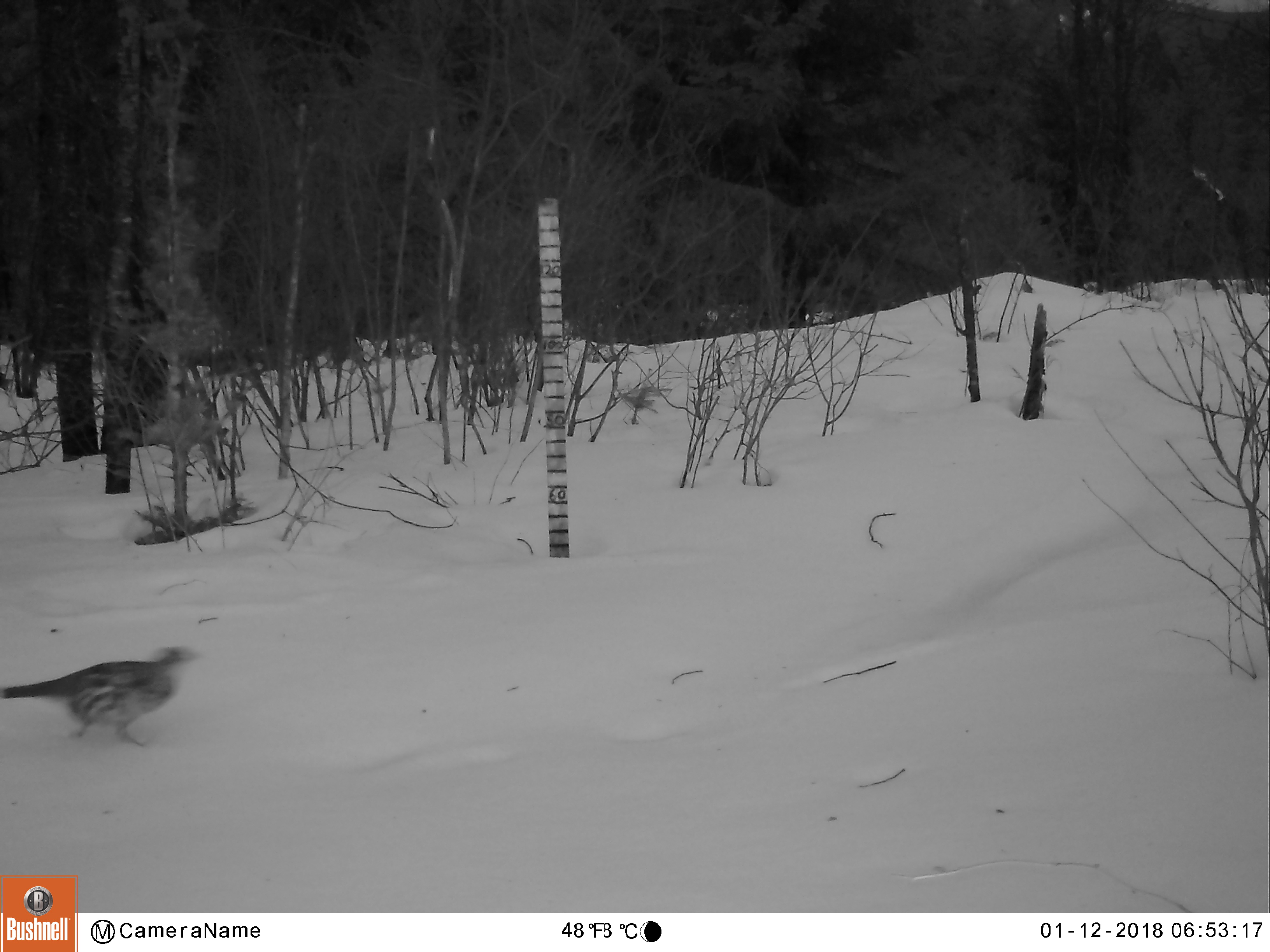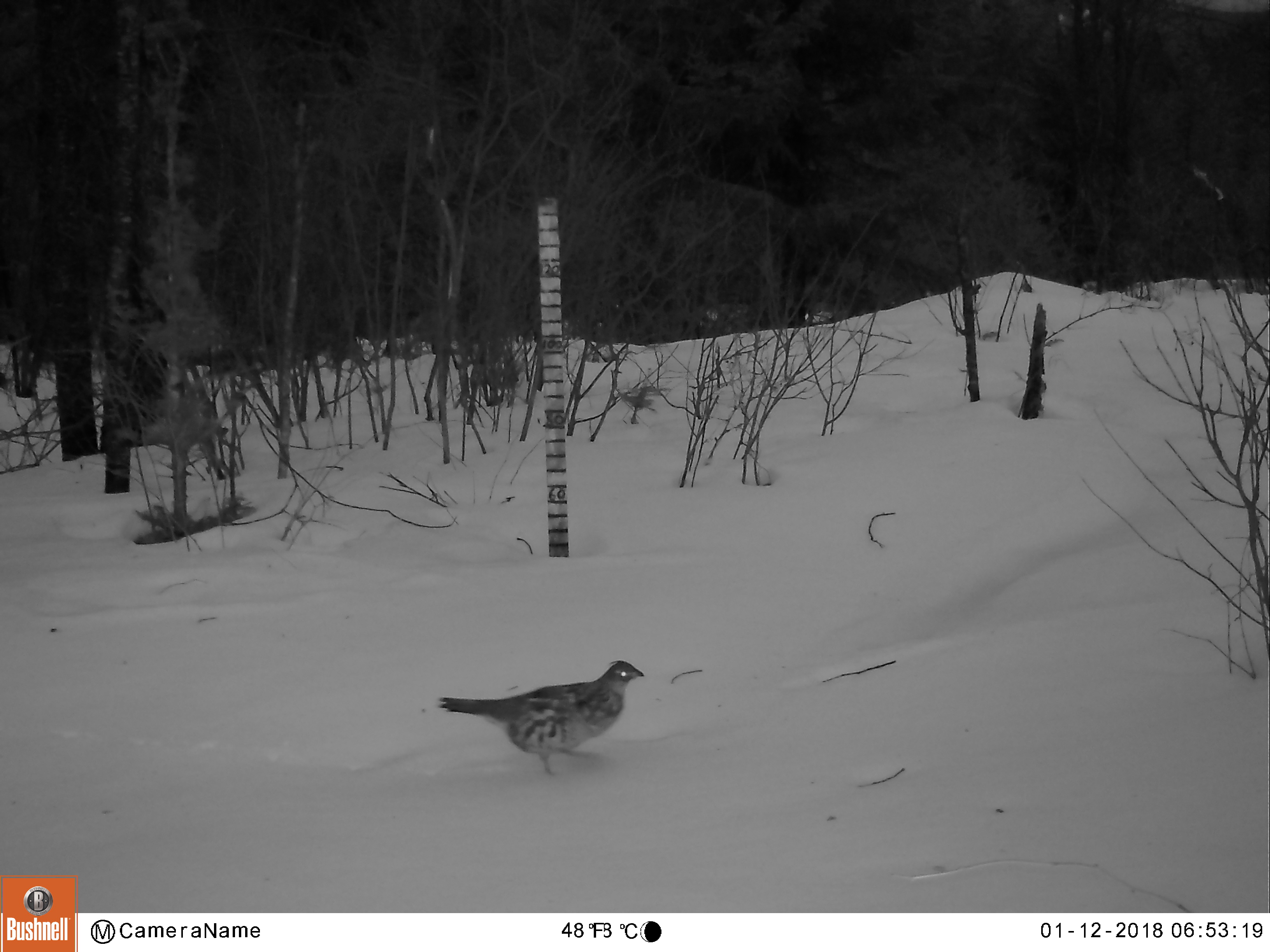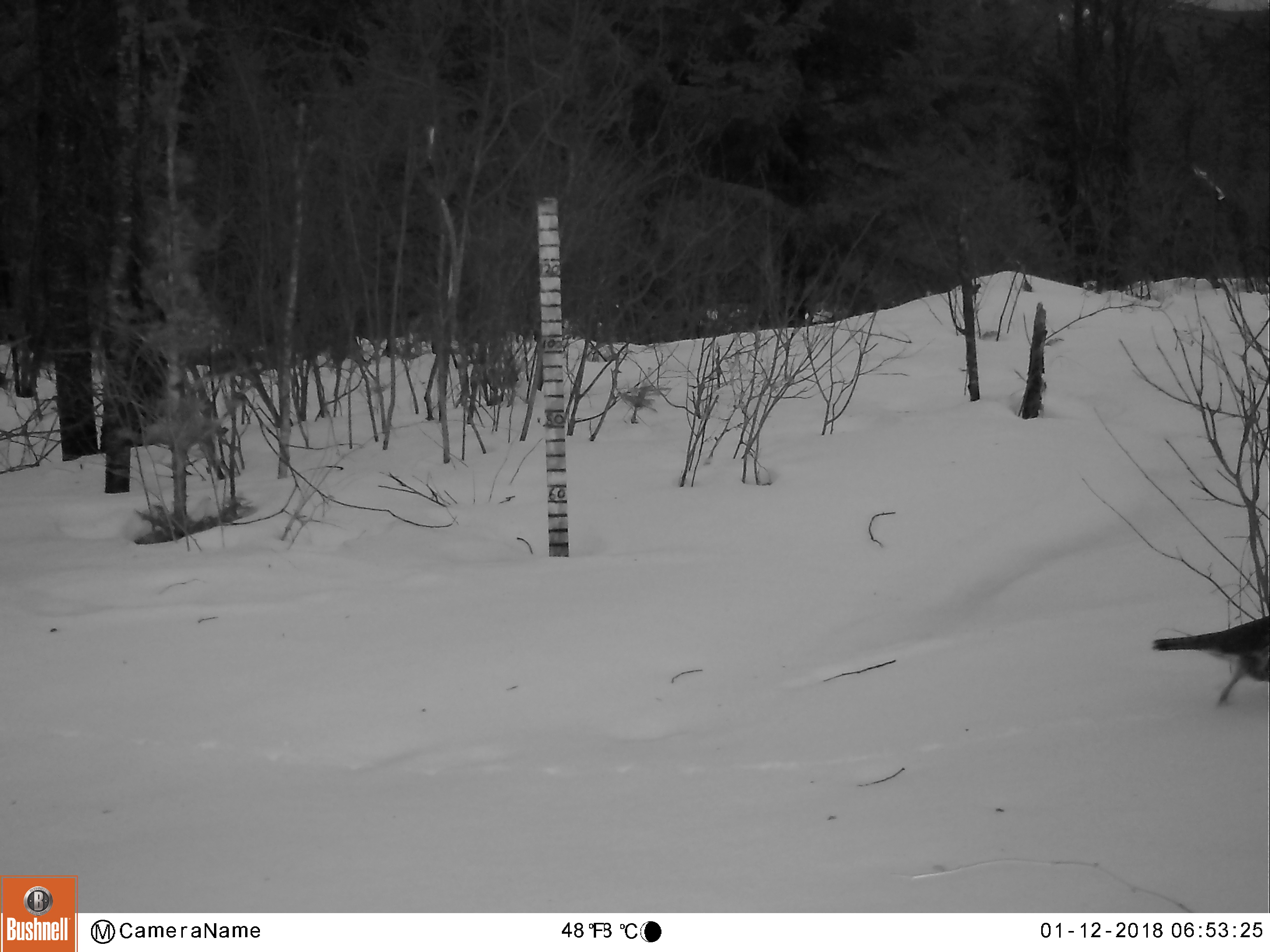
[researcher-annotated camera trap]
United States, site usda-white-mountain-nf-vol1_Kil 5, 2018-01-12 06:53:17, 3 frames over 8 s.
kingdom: Animalia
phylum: Chordata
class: Aves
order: Galliformes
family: Phasianidae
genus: Bonasa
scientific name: Bonasa umbellus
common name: ruffed grouse